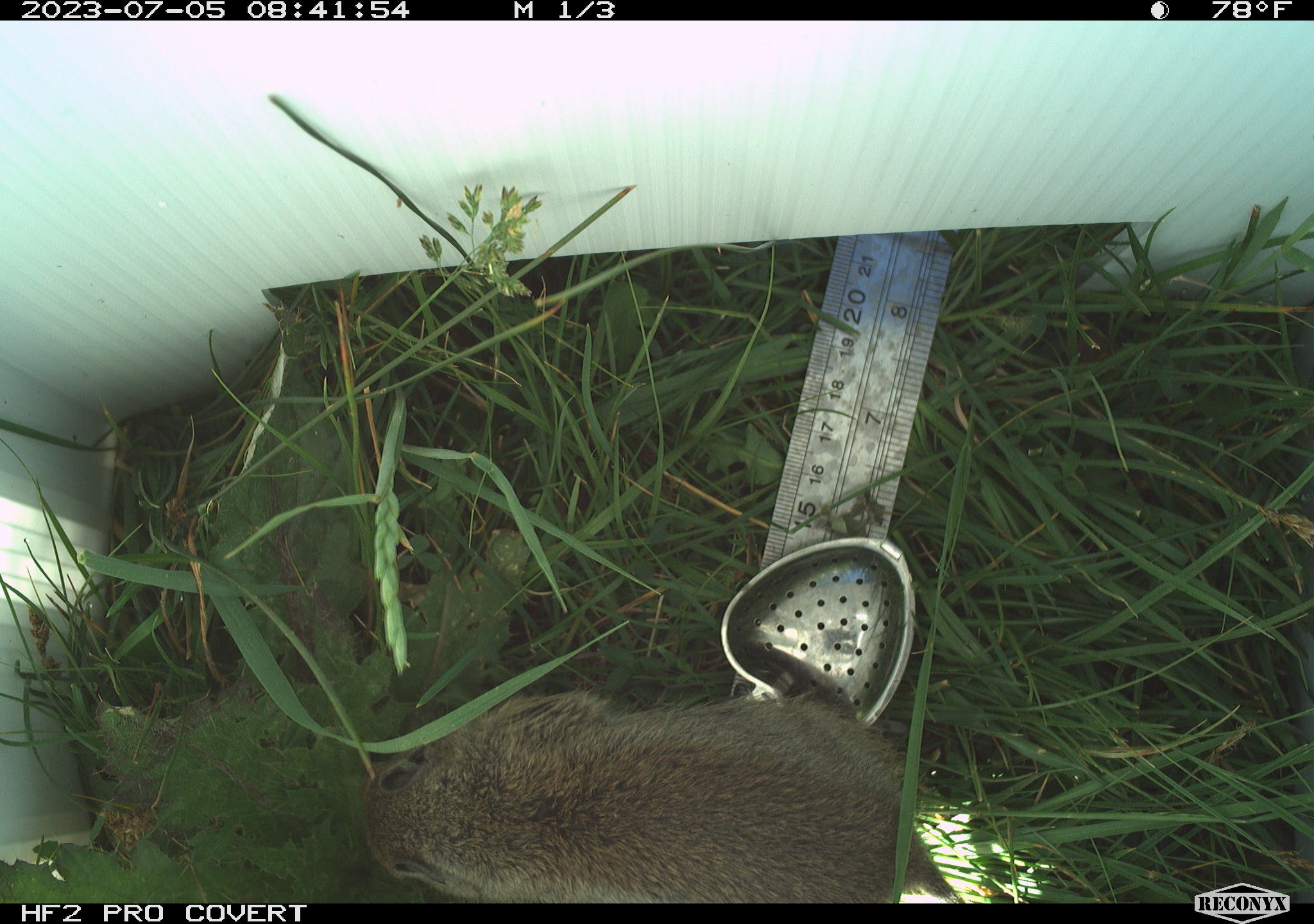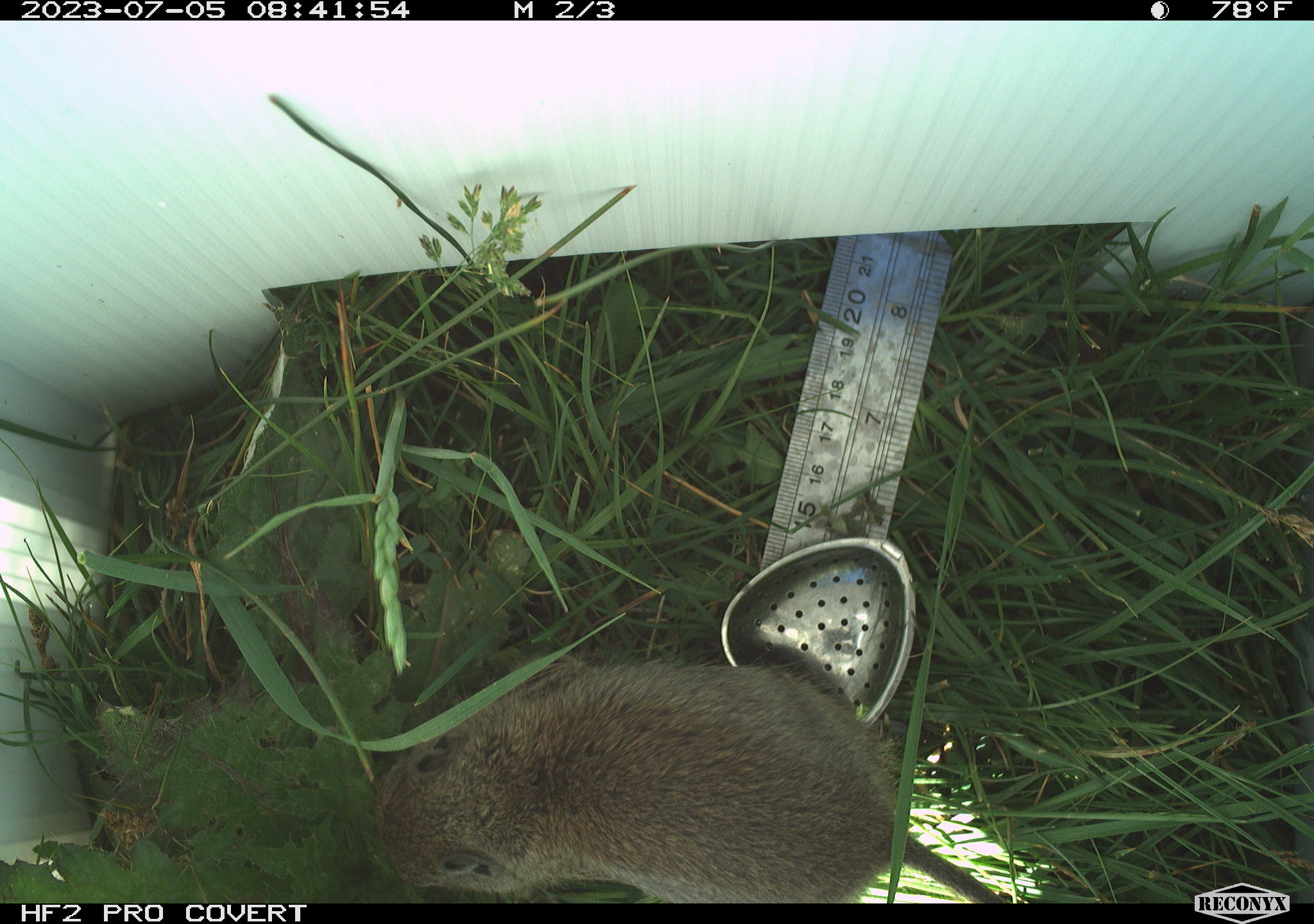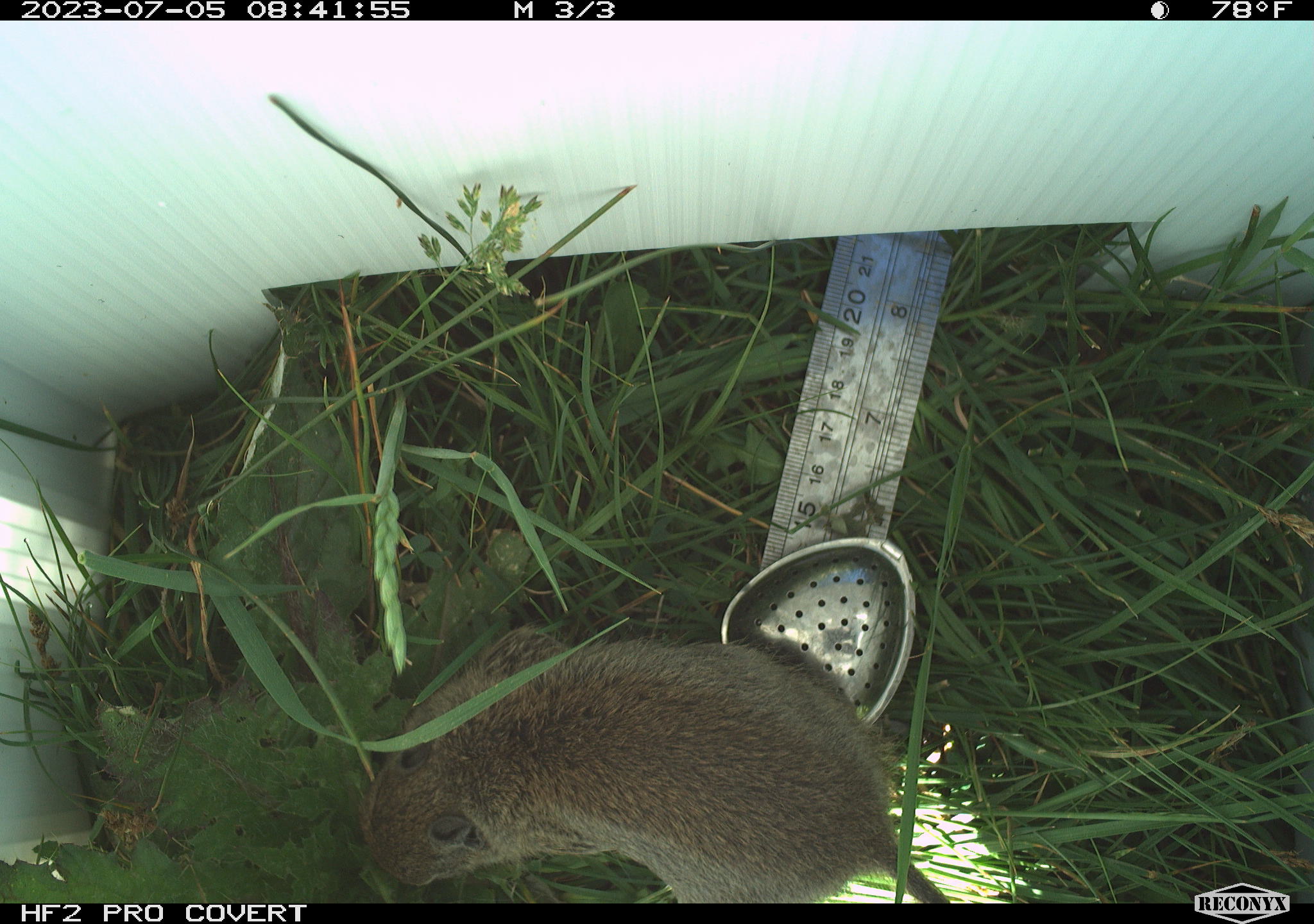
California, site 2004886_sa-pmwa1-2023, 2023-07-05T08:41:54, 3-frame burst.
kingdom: Animalia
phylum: Chordata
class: Mammalia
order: Rodentia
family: Sciuridae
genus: Urocitellus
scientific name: Urocitellus beldingi beldingi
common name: belding's ground squirrel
Belding's ground squirrel (Urocitellus beldingi beldingi).